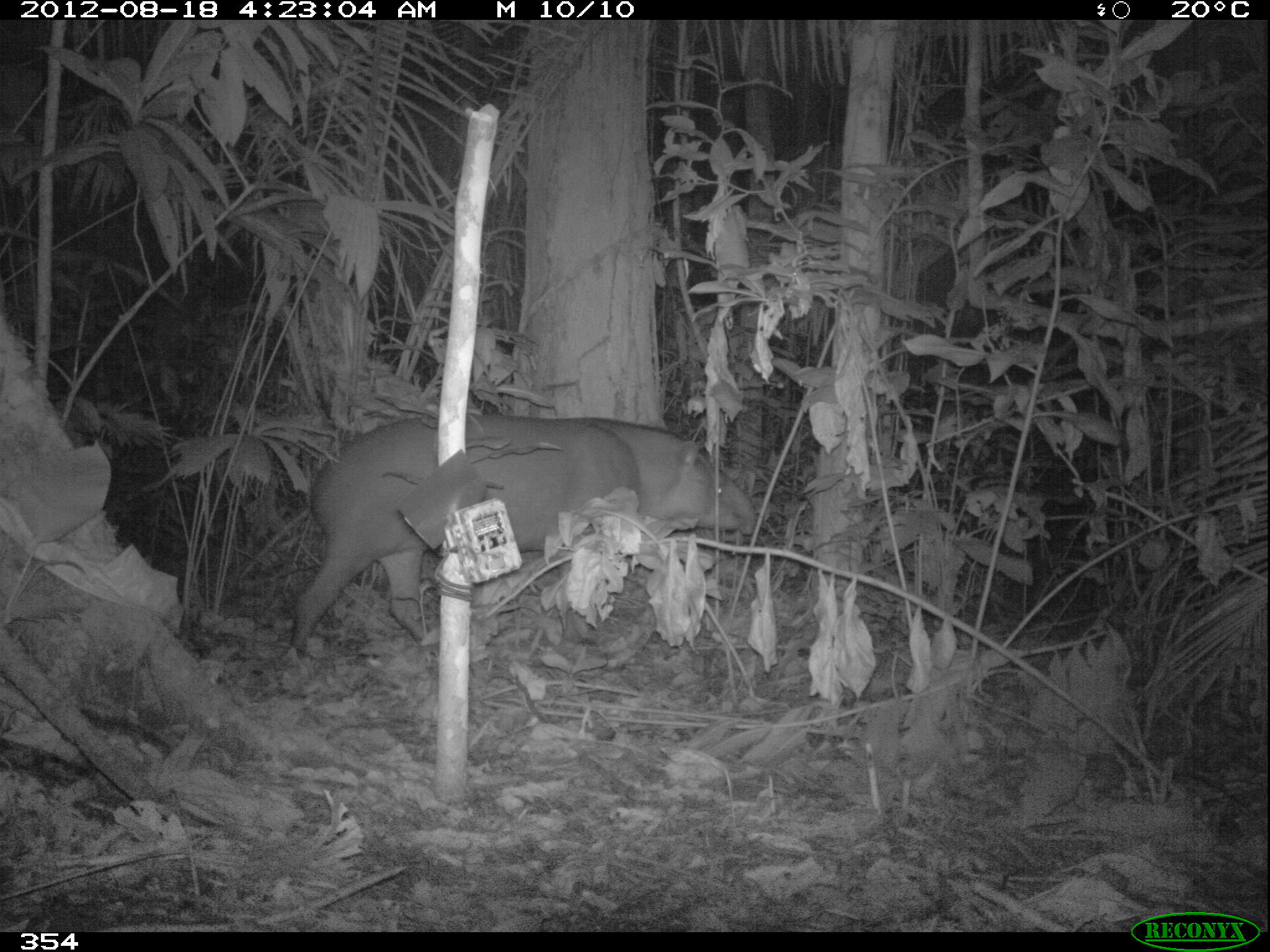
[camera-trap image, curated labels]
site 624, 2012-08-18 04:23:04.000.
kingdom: Animalia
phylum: Chordata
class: Mammalia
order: Perissodactyla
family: Tapiridae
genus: Tapirus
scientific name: Tapirus terrestris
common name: south american tapir